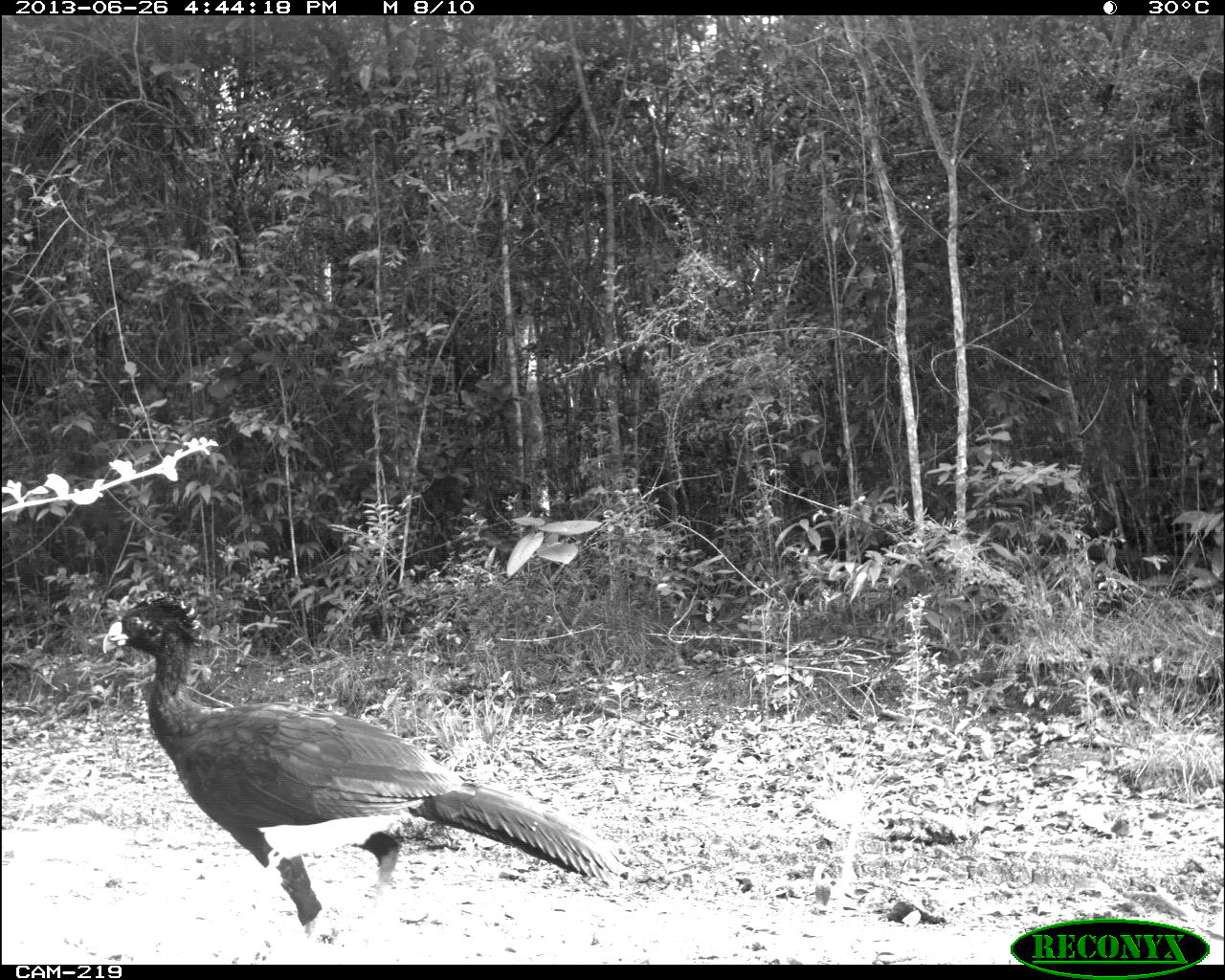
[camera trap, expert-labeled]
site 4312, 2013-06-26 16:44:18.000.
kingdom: Animalia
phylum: Chordata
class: Aves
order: Galliformes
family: Cracidae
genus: Crax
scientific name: Crax rubra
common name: great curassow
Crax rubra (great curassow), count 1, sex male.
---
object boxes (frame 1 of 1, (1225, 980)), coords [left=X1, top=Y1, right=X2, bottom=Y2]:
crax rubra: [left=97, top=590, right=628, bottom=961]